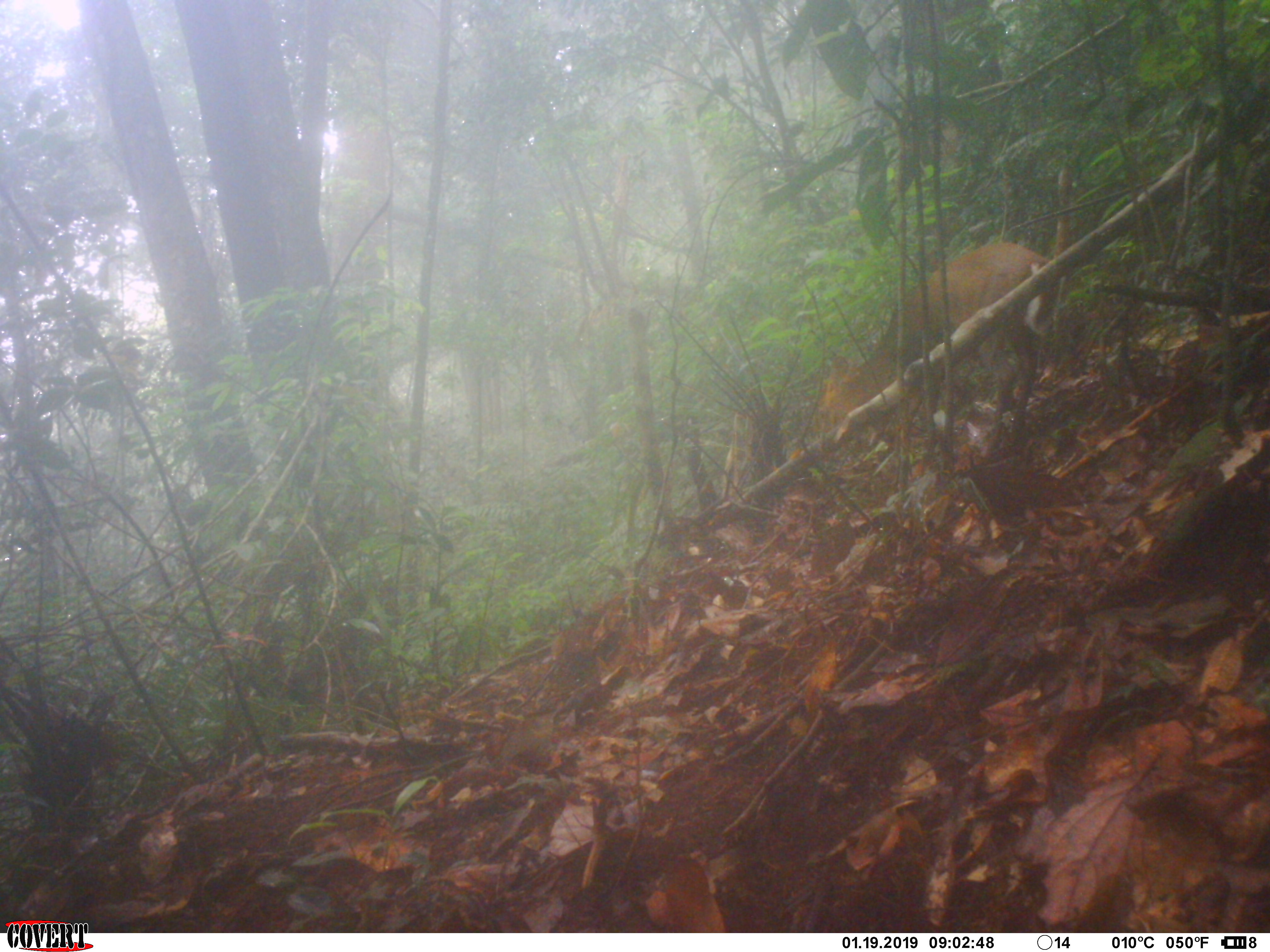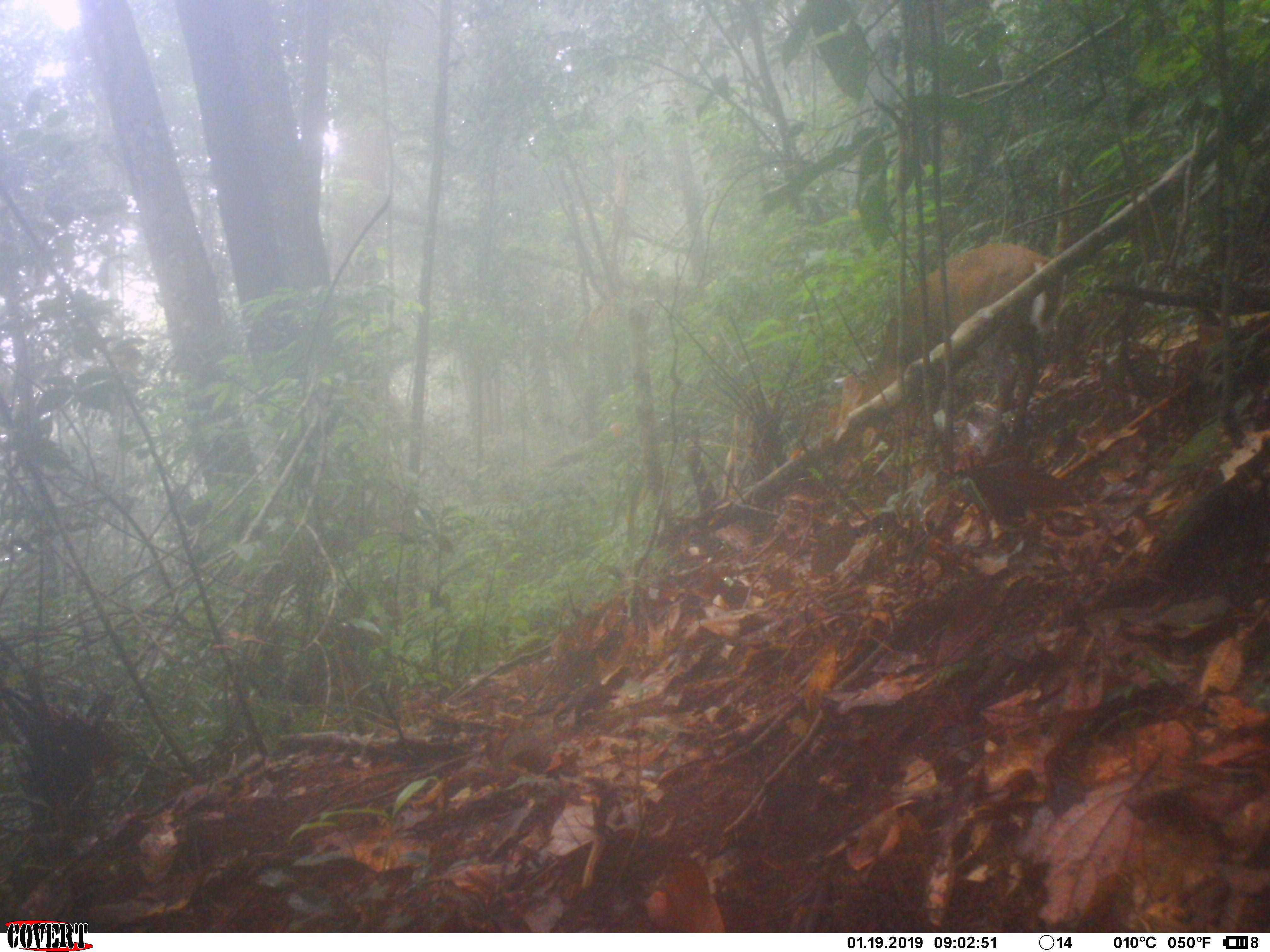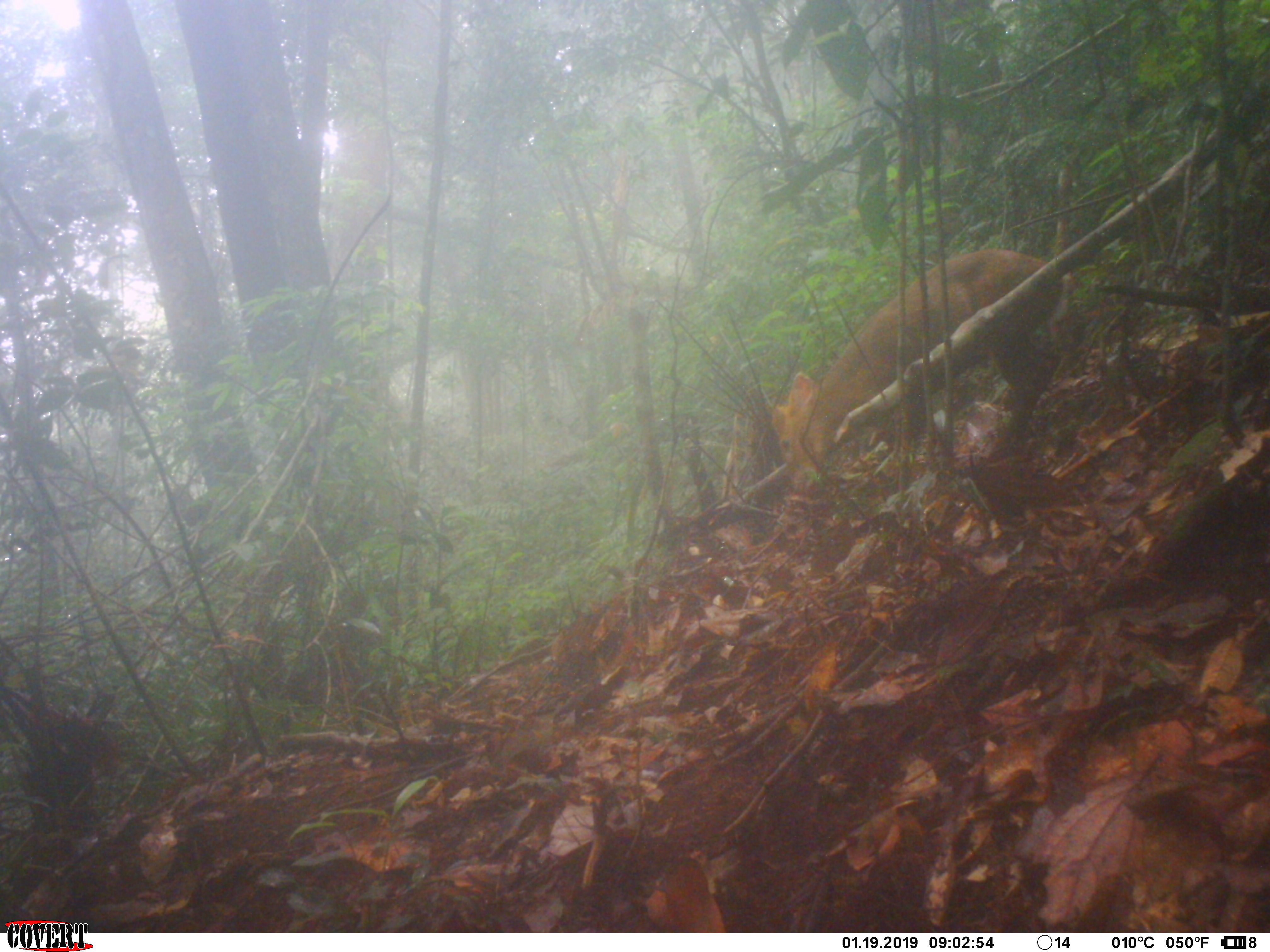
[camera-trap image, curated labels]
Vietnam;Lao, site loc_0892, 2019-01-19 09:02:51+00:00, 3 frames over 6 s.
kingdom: Animalia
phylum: Chordata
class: Mammalia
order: Artiodactyla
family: Cervidae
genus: Muntiacus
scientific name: Muntiacus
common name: muntjacs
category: unidentified muntjac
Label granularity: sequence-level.